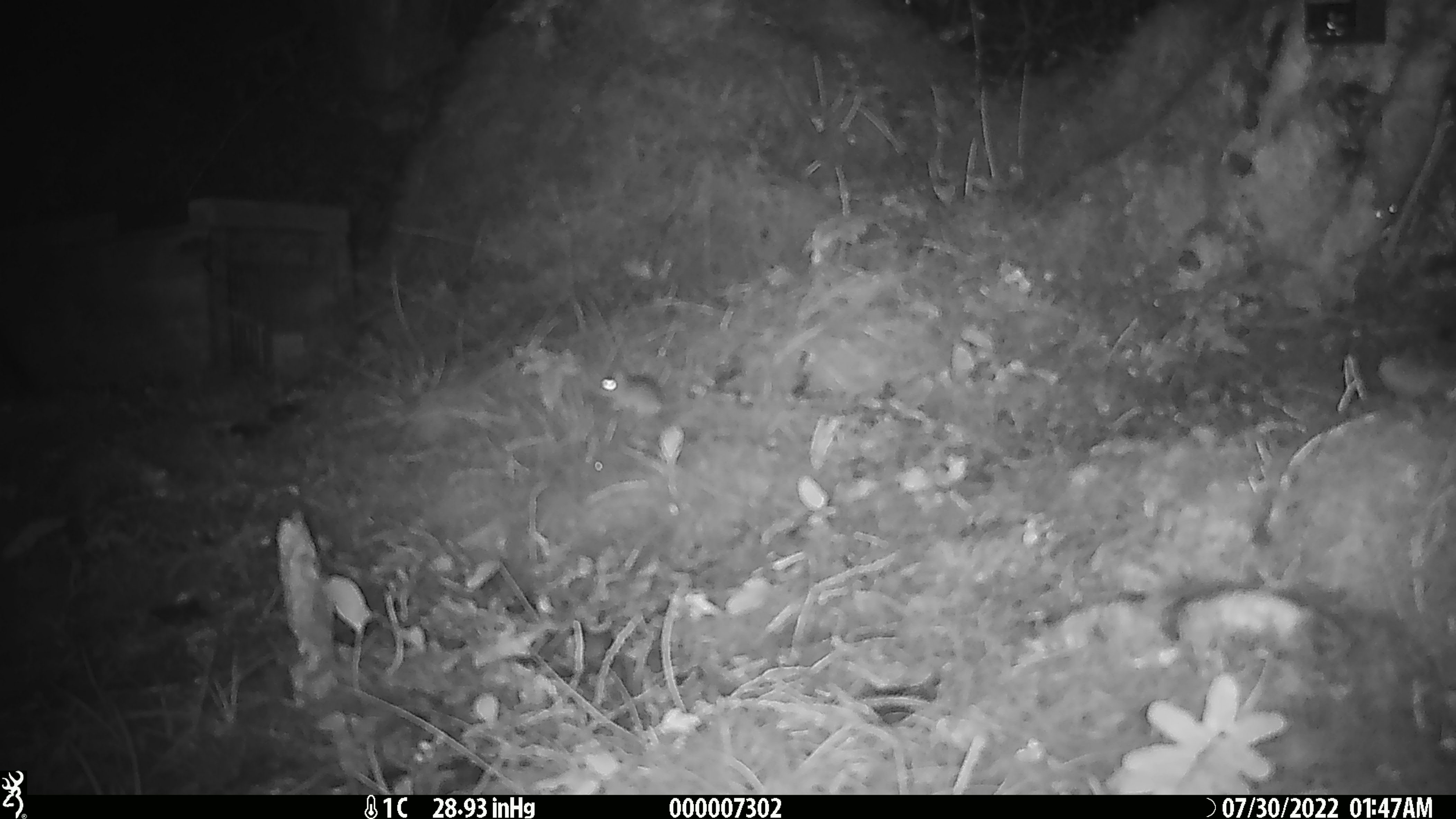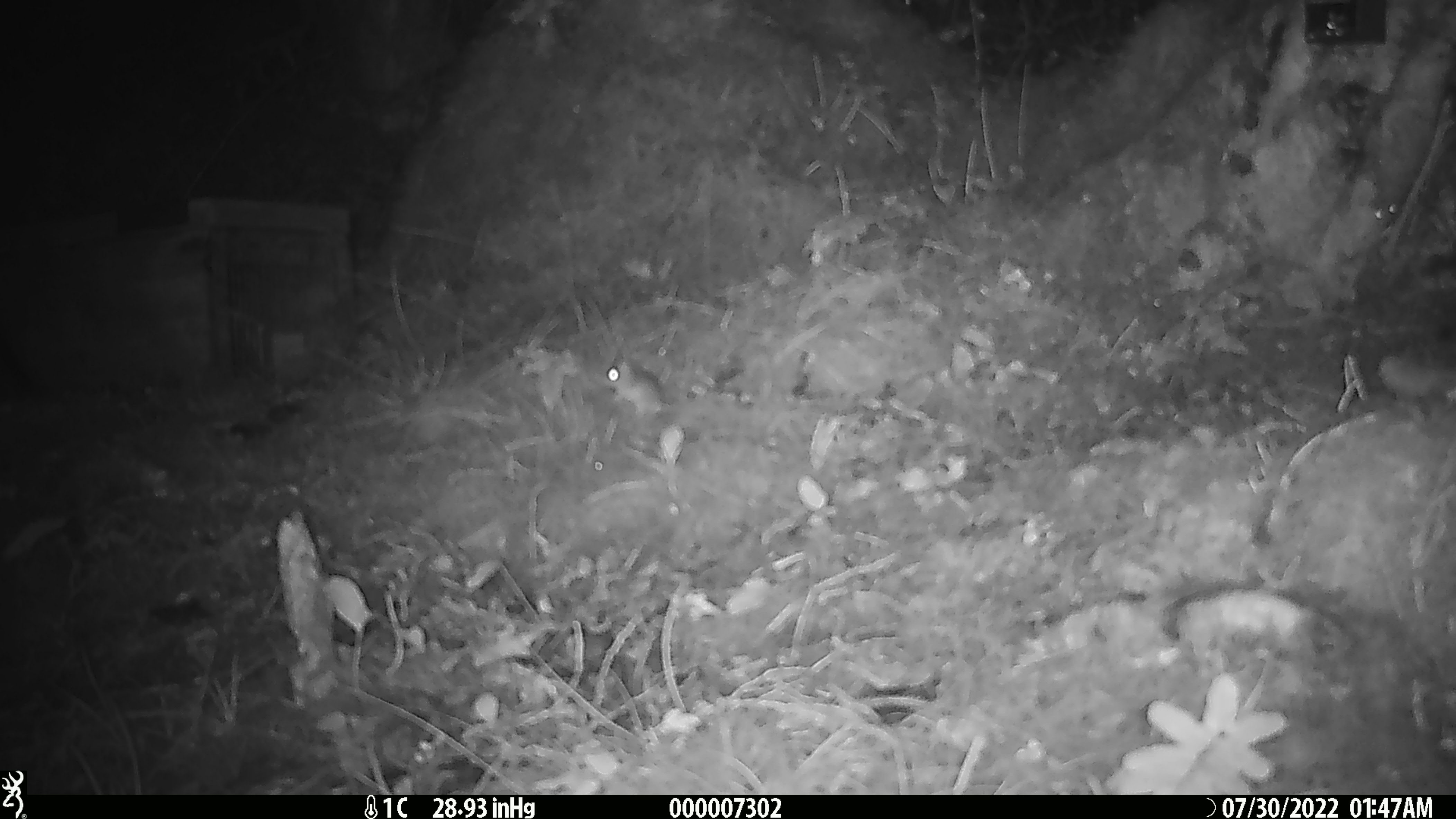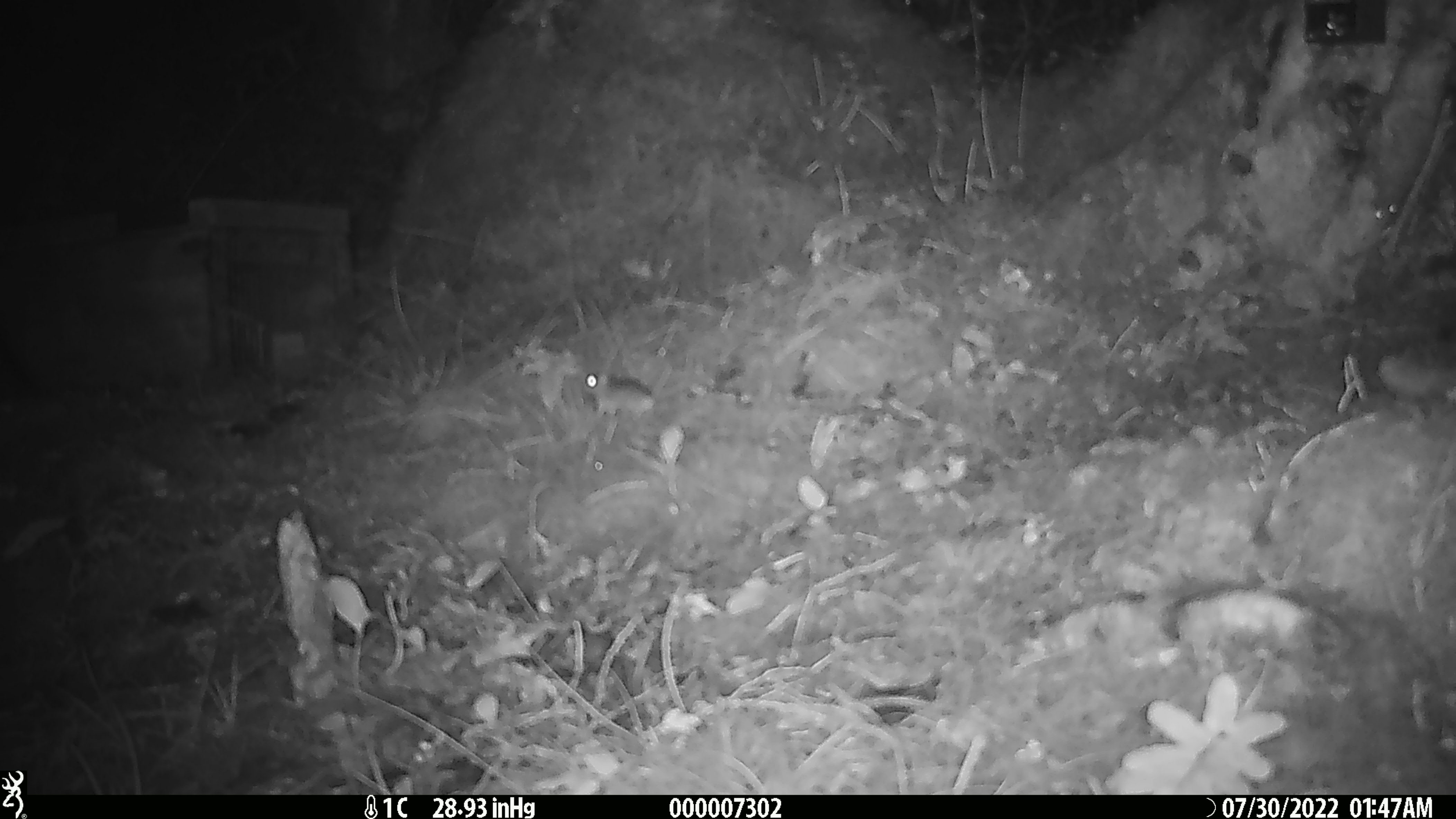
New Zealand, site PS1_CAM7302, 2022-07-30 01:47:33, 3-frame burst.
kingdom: Animalia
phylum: Chordata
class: Mammalia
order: Rodentia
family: Muridae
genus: Mus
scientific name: Mus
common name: mouse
Mouse (Mus).